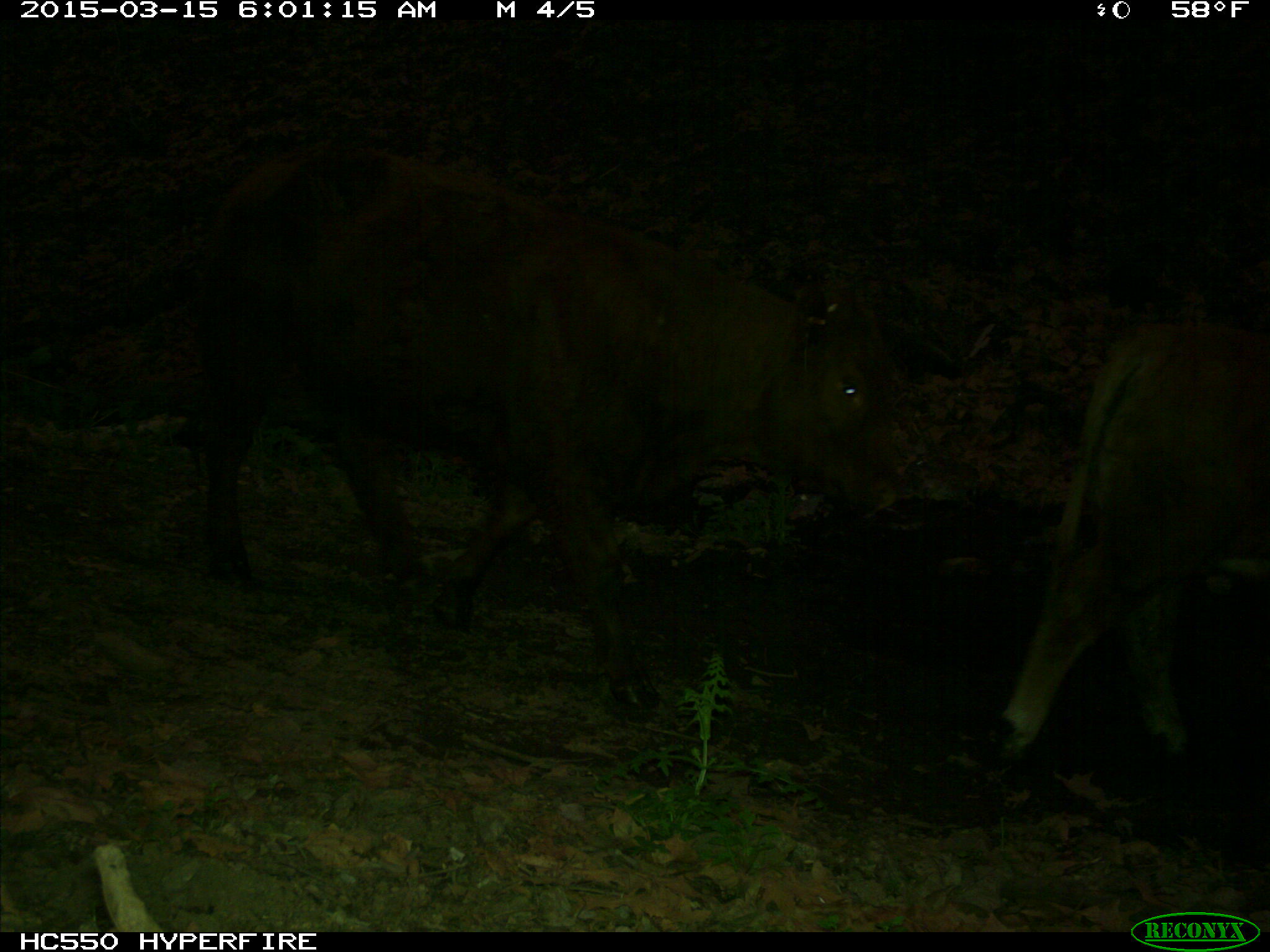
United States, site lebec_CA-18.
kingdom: Animalia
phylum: Chordata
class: Mammalia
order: Artiodactyla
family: Bovidae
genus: Bos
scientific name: Bos taurus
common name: domestic cow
Bos taurus (domestic cow).